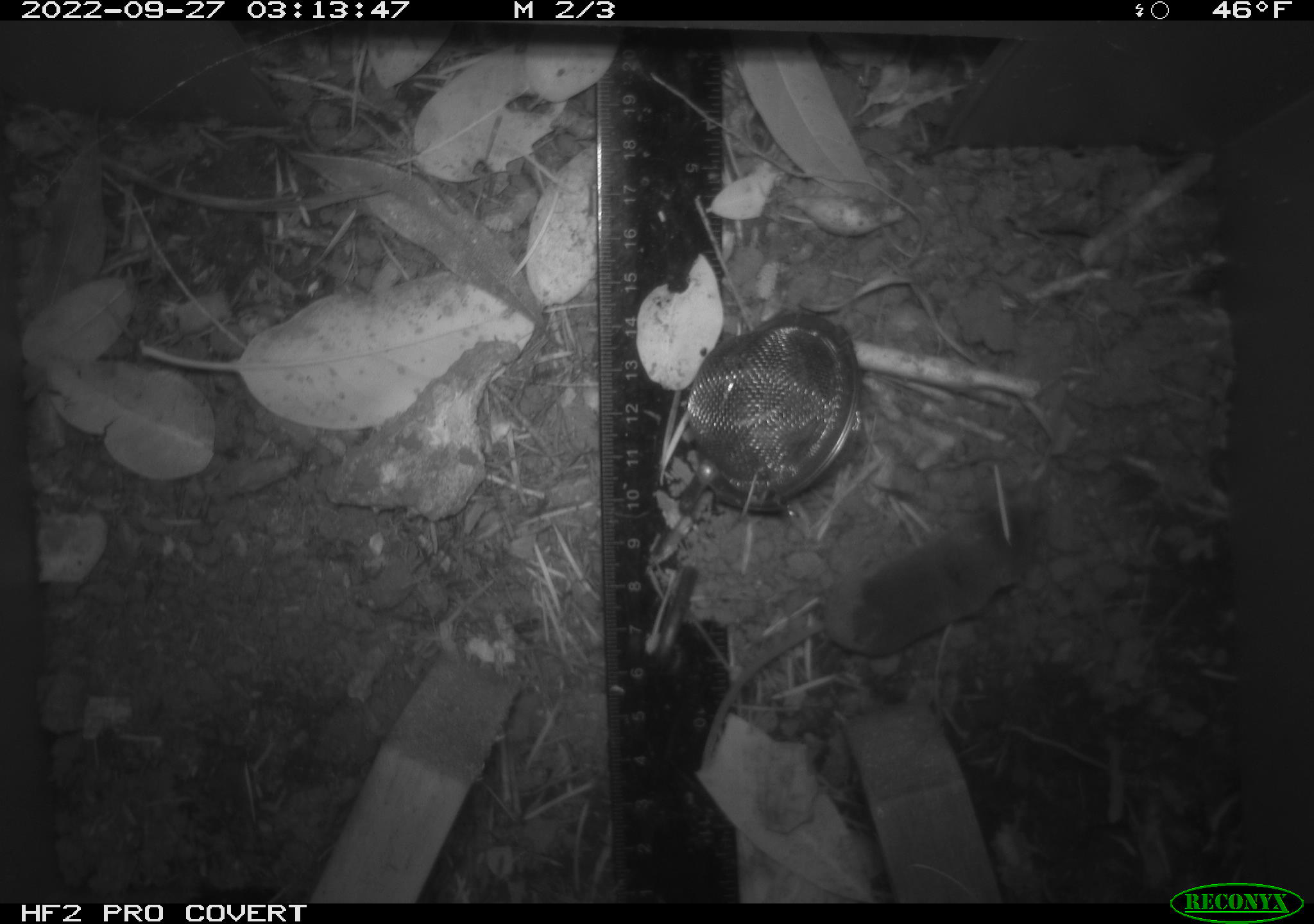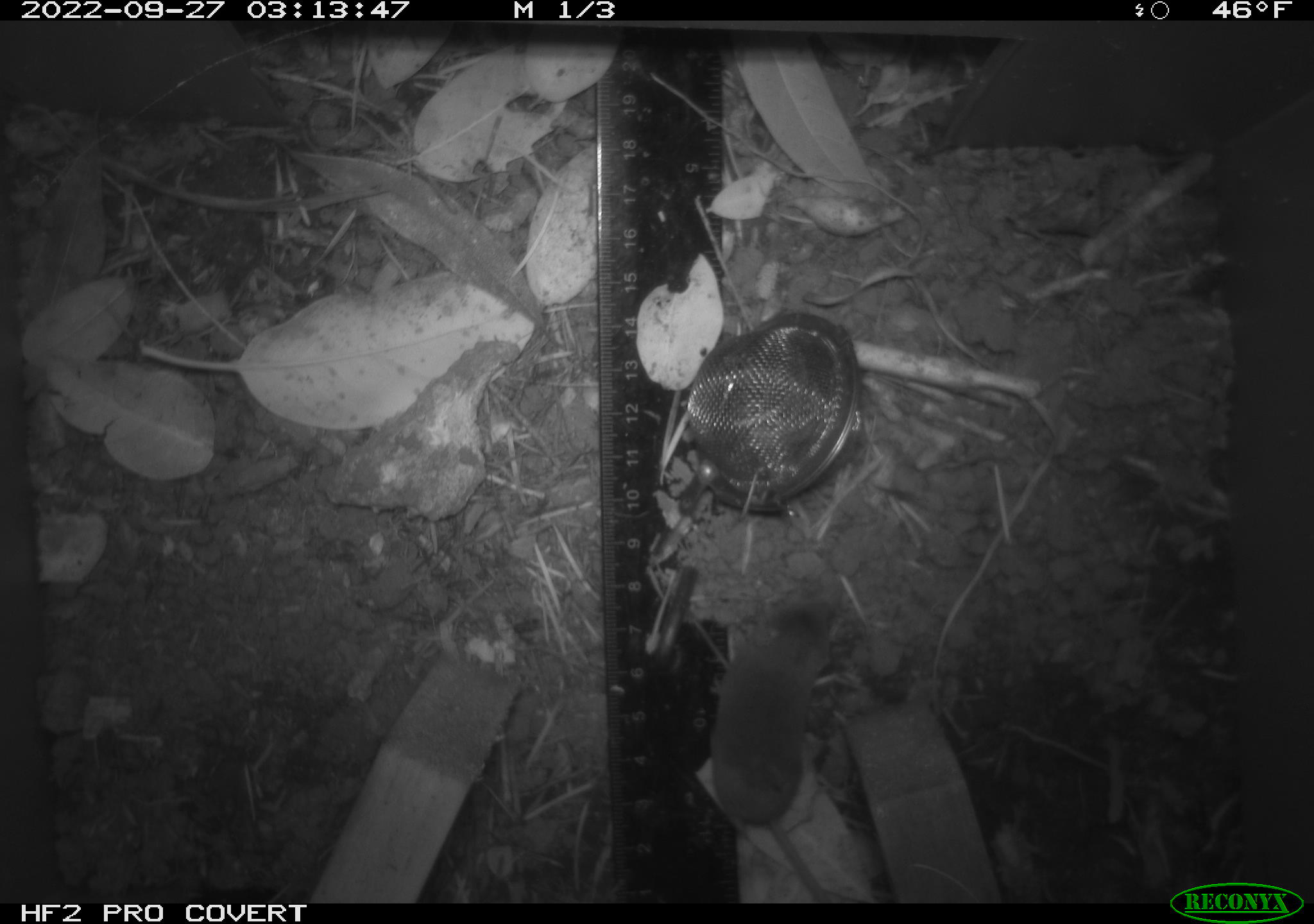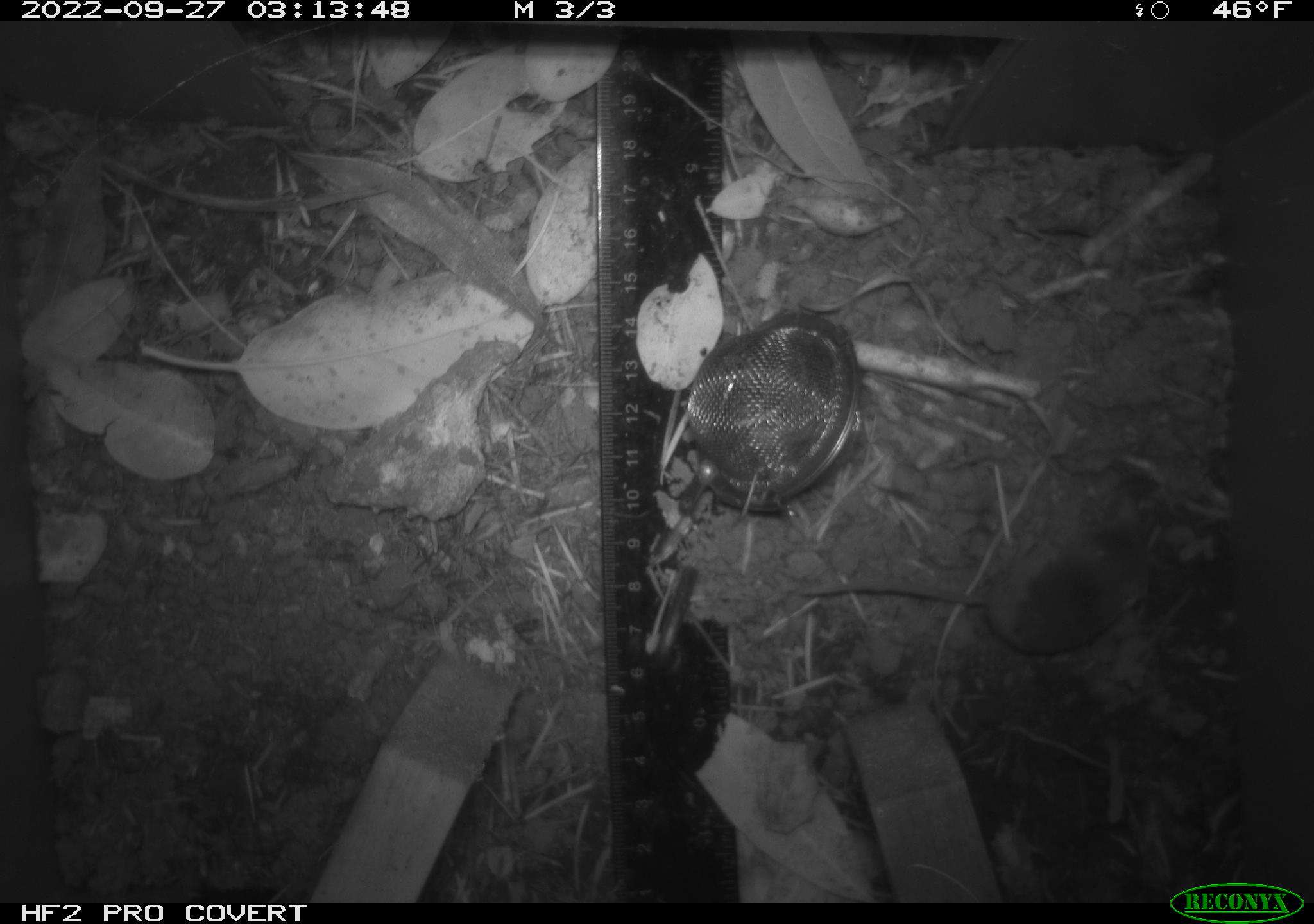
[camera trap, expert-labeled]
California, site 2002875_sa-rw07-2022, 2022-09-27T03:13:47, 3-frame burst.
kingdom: Animalia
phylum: Chordata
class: Mammalia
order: Eulipotyphla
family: Soricidae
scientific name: Soricidae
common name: shrews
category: soricidae family